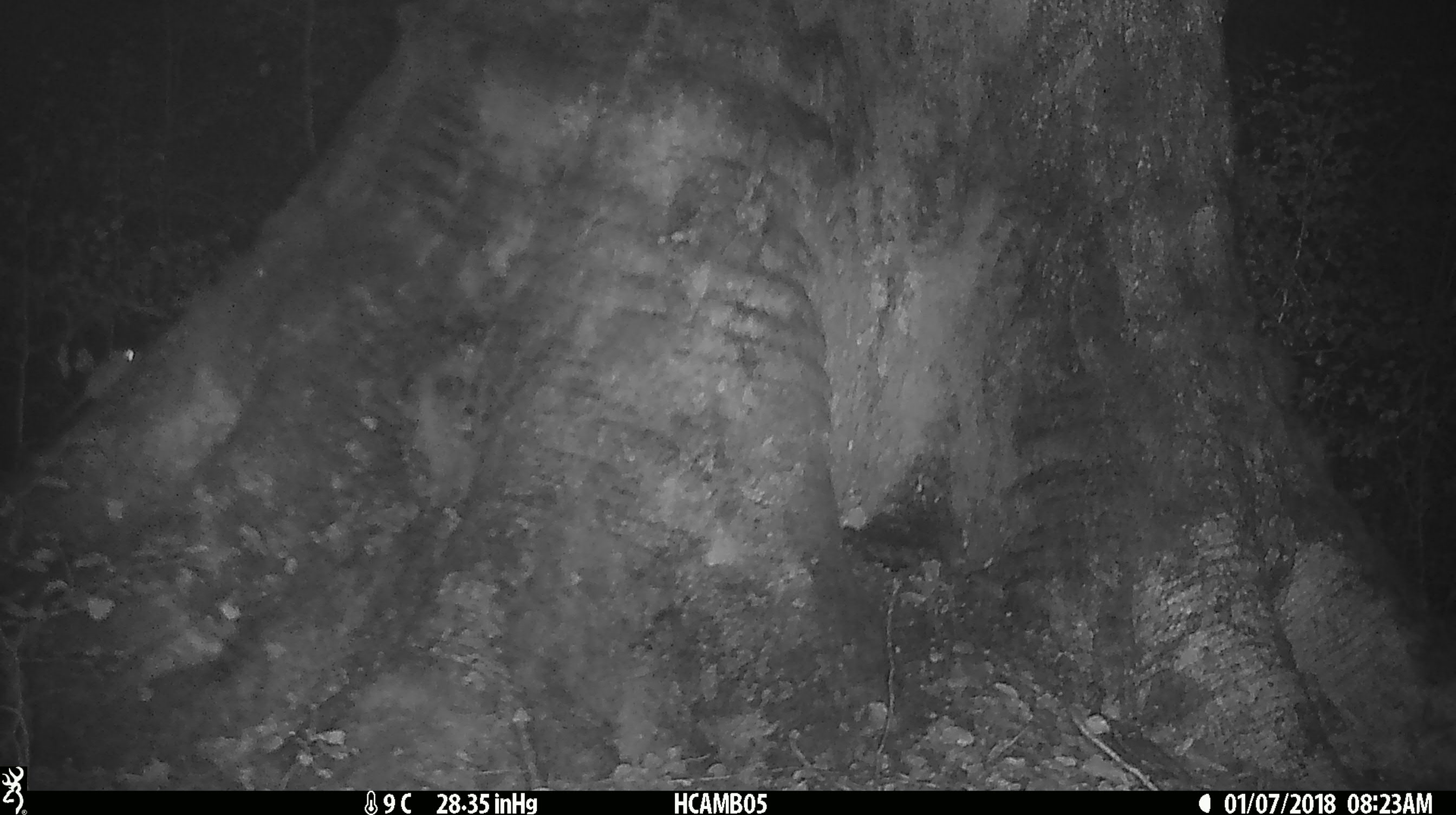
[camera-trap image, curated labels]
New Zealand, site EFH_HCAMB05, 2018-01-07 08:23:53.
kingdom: Animalia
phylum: Chordata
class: Mammalia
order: Rodentia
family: Muridae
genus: Mus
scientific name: Mus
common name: mouse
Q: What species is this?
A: Mouse (Mus).